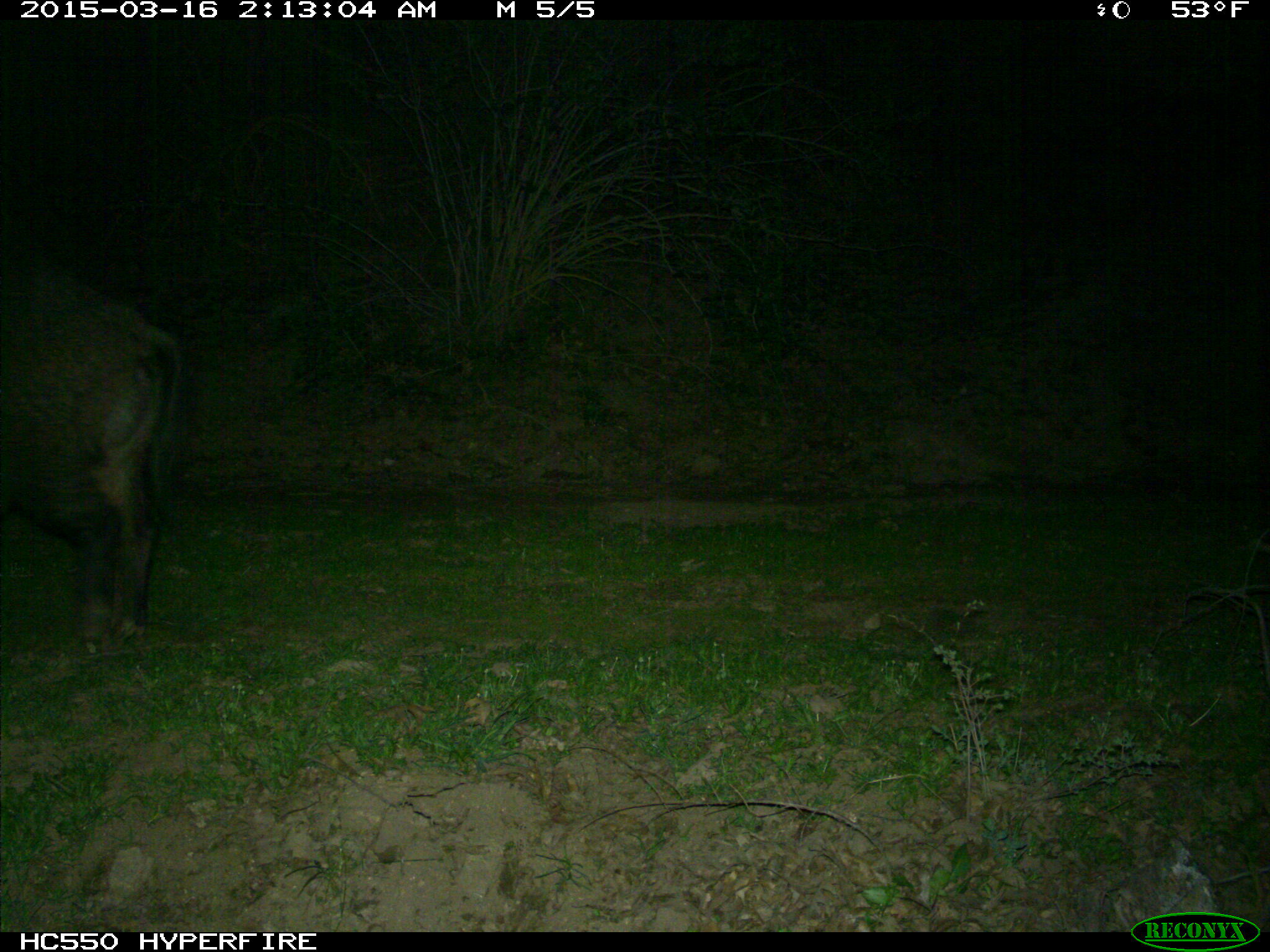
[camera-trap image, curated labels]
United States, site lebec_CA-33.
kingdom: Animalia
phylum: Chordata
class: Mammalia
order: Artiodactyla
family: Suidae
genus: Sus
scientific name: Sus scrofa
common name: wild boar